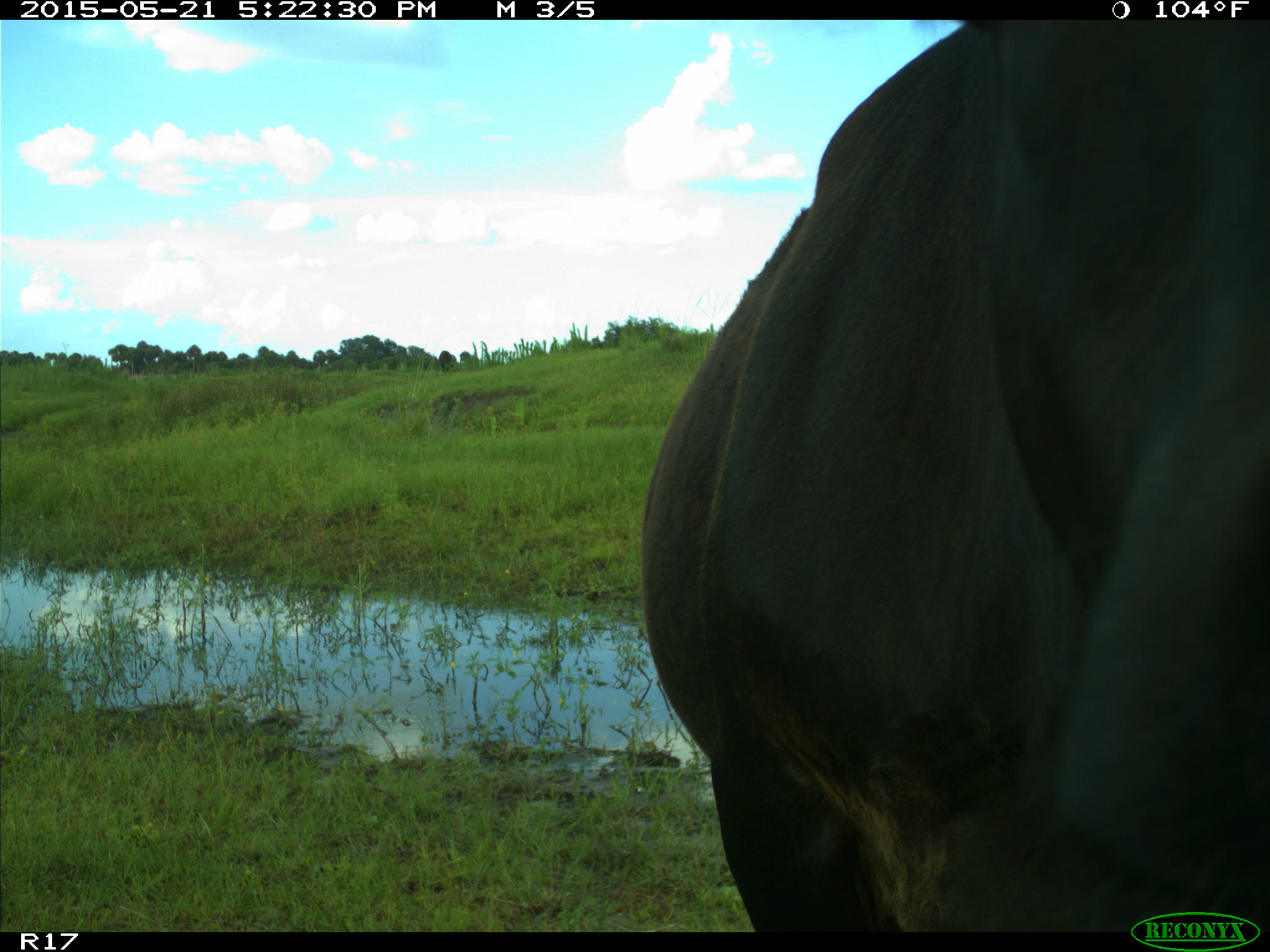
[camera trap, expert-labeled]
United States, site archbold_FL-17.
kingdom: Animalia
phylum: Chordata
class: Mammalia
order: Artiodactyla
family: Bovidae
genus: Bos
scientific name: Bos taurus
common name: domestic cow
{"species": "Bos taurus (domestic cow)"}